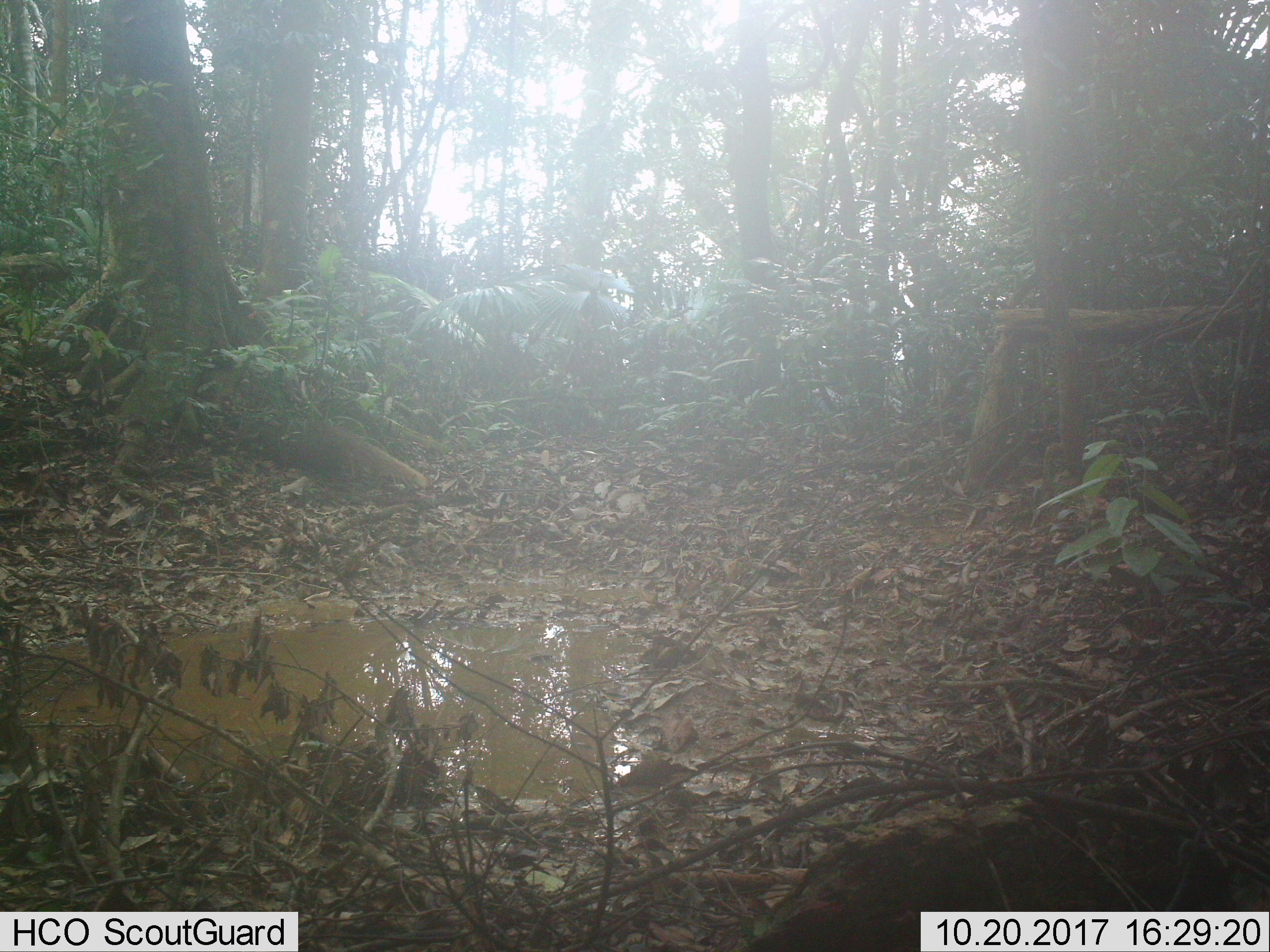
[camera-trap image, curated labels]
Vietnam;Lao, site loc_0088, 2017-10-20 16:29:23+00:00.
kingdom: Animalia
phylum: Chordata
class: Mammalia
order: Carnivora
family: Herpestidae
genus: Urva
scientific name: Urva urva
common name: crab-eating mongoose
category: crab eating mongoose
Crab eating mongoose (crab-eating mongoose) (Urva urva). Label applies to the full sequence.